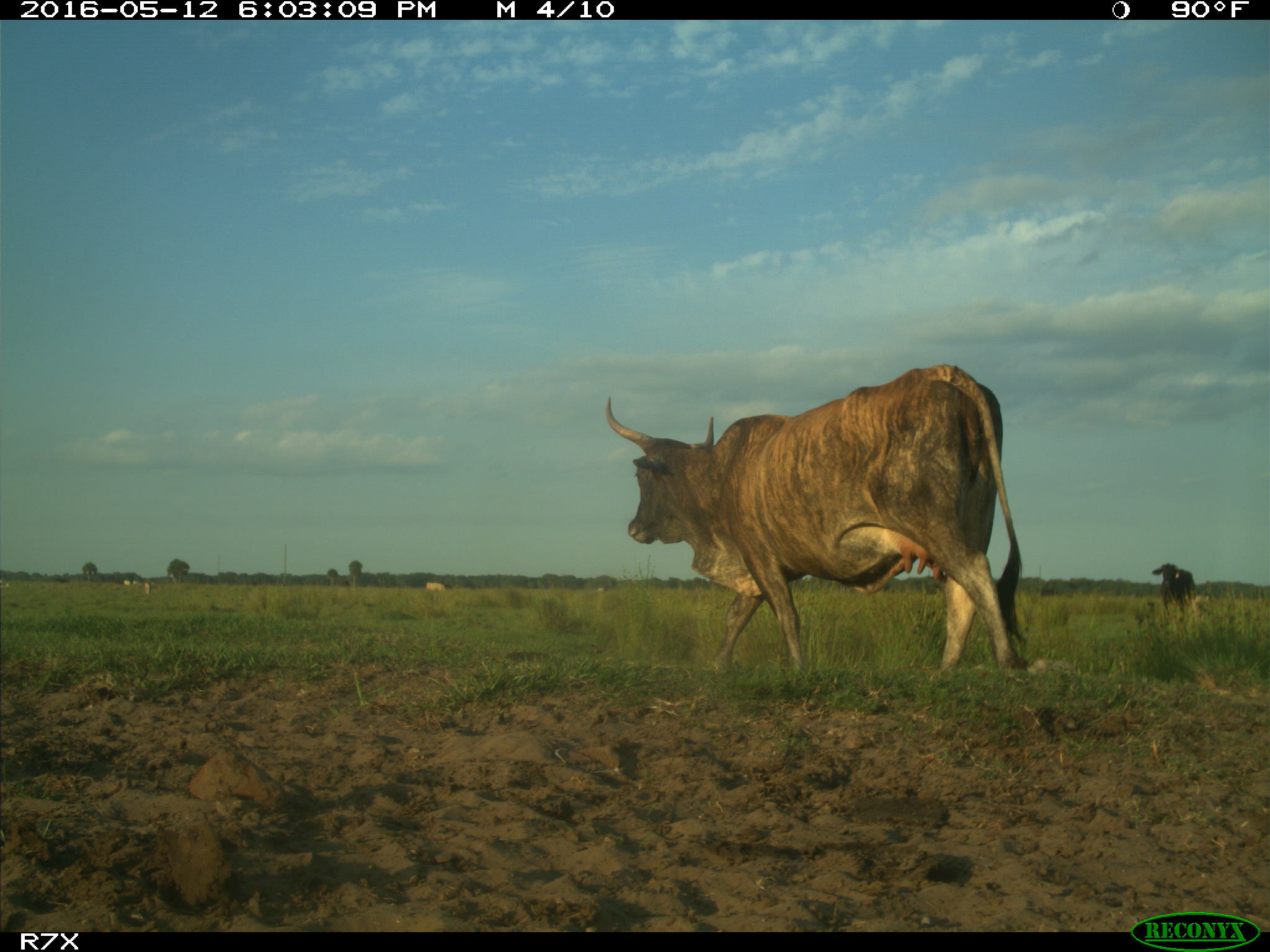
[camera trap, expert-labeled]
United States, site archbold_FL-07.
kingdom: Animalia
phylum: Chordata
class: Mammalia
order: Artiodactyla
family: Bovidae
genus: Bos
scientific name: Bos taurus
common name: domestic cow